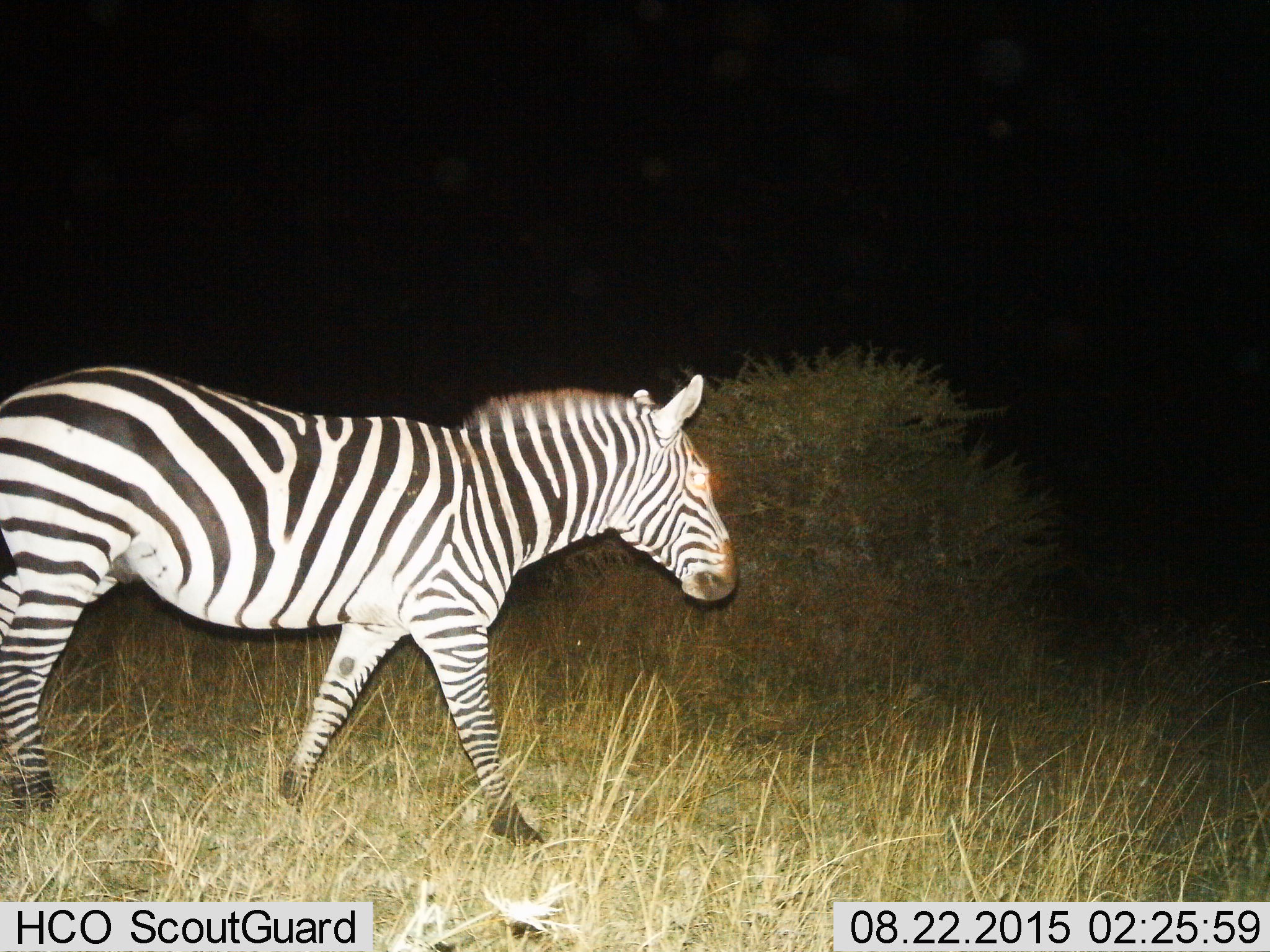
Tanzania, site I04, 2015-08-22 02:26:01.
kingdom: Animalia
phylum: Chordata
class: Mammalia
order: Perissodactyla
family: Equidae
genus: Equus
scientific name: Equus quagga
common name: plains zebra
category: zebra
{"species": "zebra (plains zebra) (Equus quagga)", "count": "1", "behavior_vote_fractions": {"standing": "20%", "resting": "0%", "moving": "80%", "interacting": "0%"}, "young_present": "0%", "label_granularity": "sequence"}